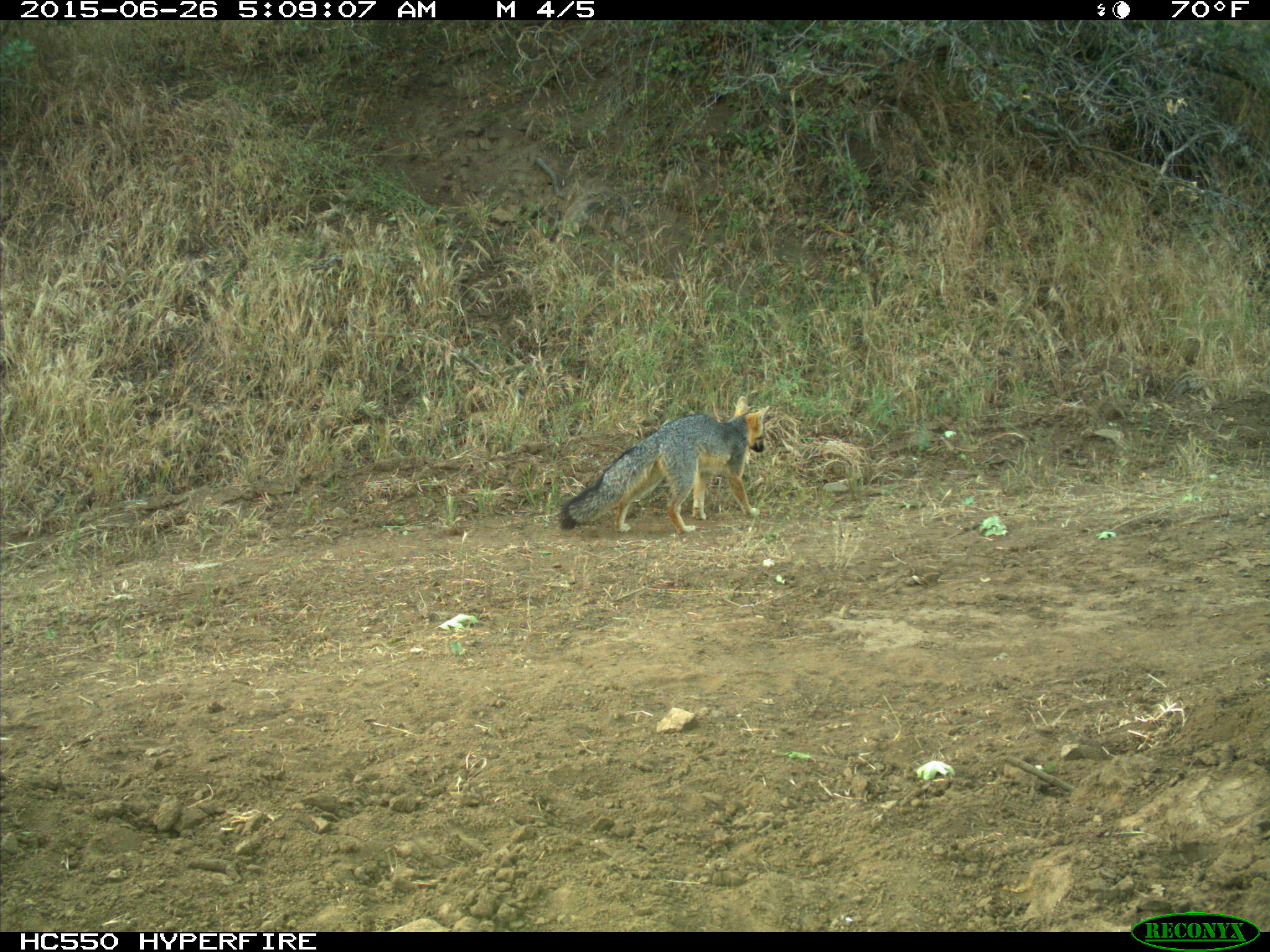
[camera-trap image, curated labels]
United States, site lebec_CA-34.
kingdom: Animalia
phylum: Chordata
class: Mammalia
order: Carnivora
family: Canidae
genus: Urocyon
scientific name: Urocyon cinereoargenteus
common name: gray fox